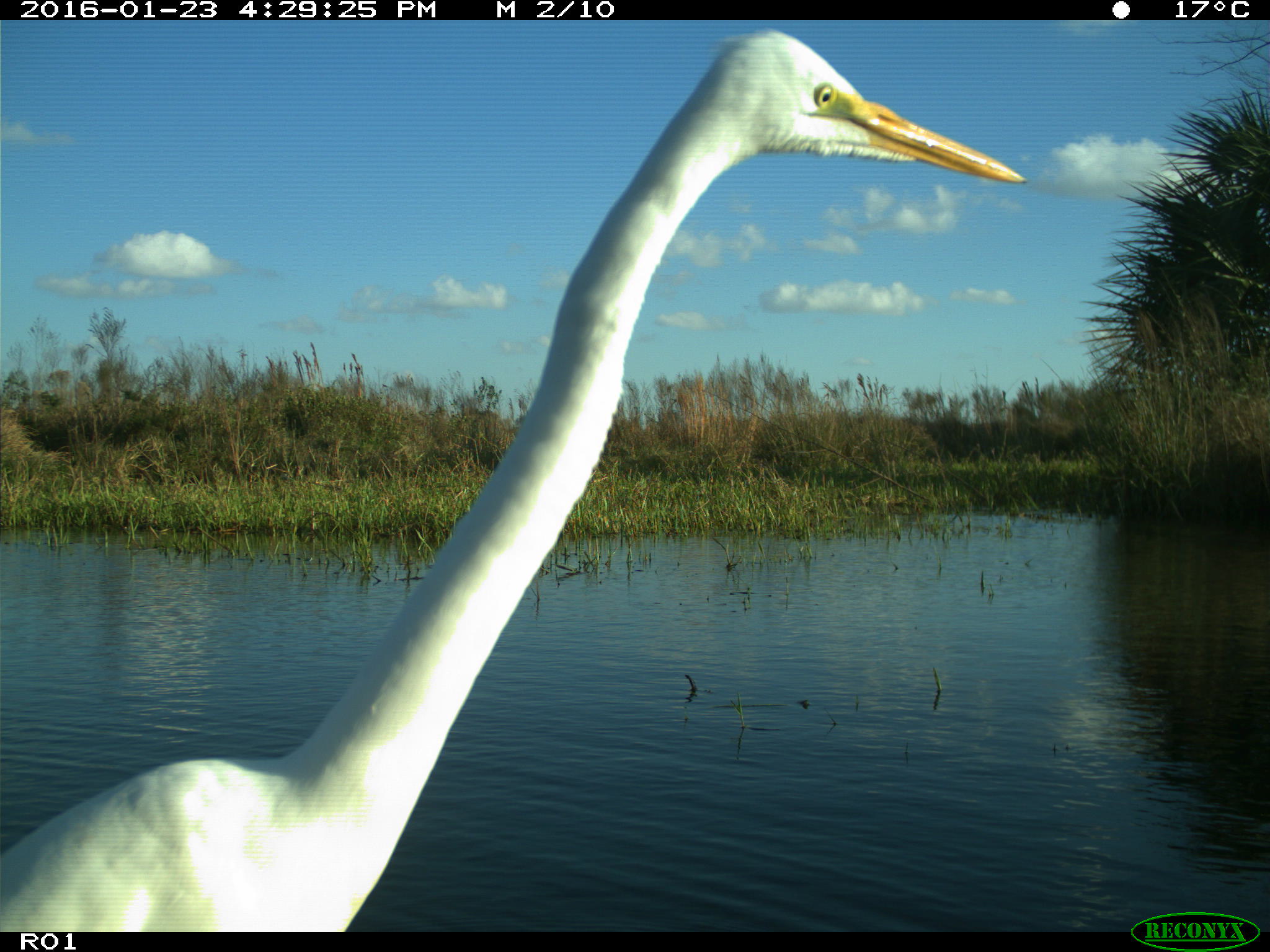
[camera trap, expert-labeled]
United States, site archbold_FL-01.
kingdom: Animalia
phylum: Chordata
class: Aves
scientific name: Aves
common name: birds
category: unidentified bird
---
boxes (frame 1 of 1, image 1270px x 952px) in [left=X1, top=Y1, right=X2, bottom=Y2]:
animal: [left=0, top=29, right=1028, bottom=932]